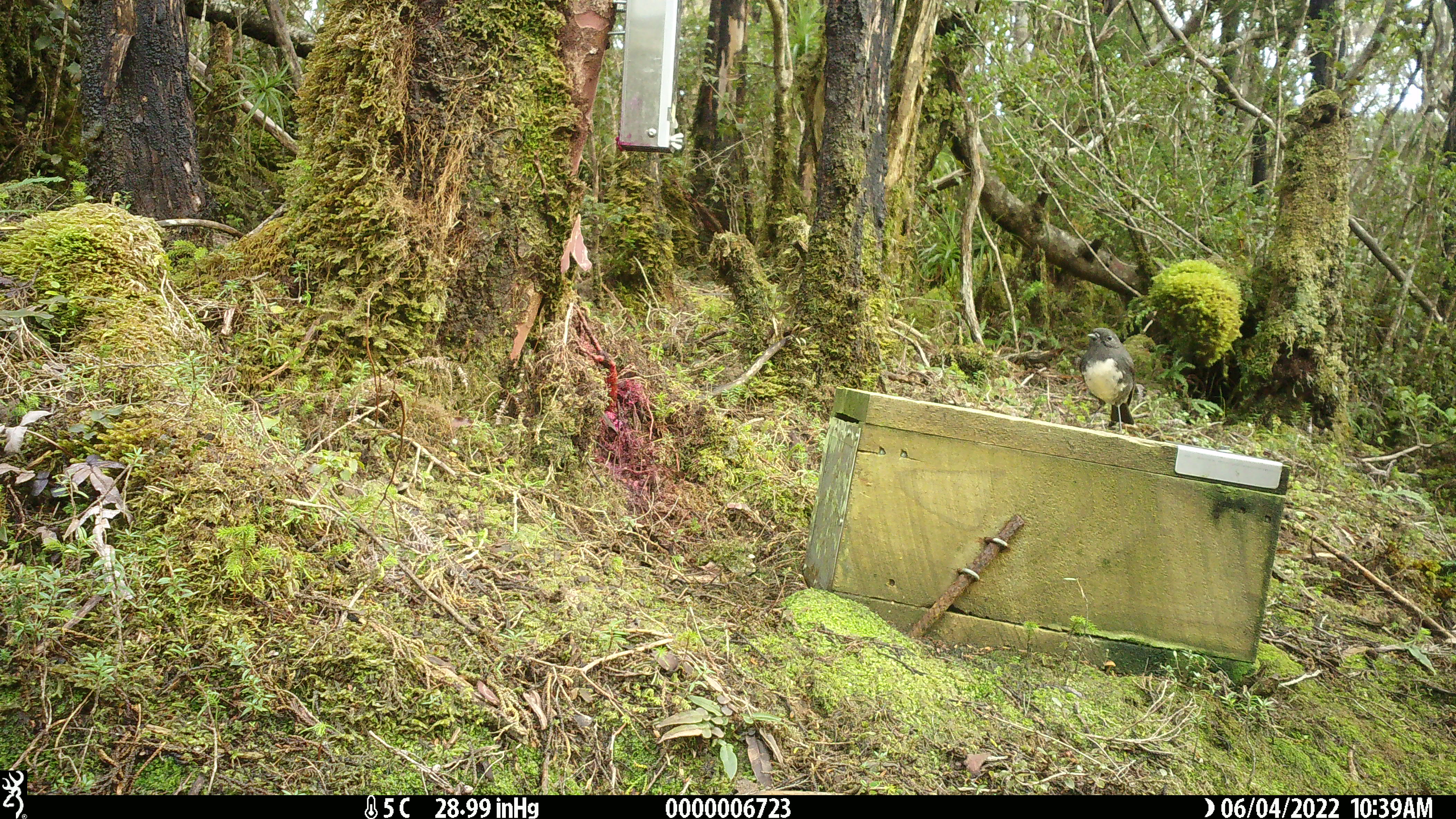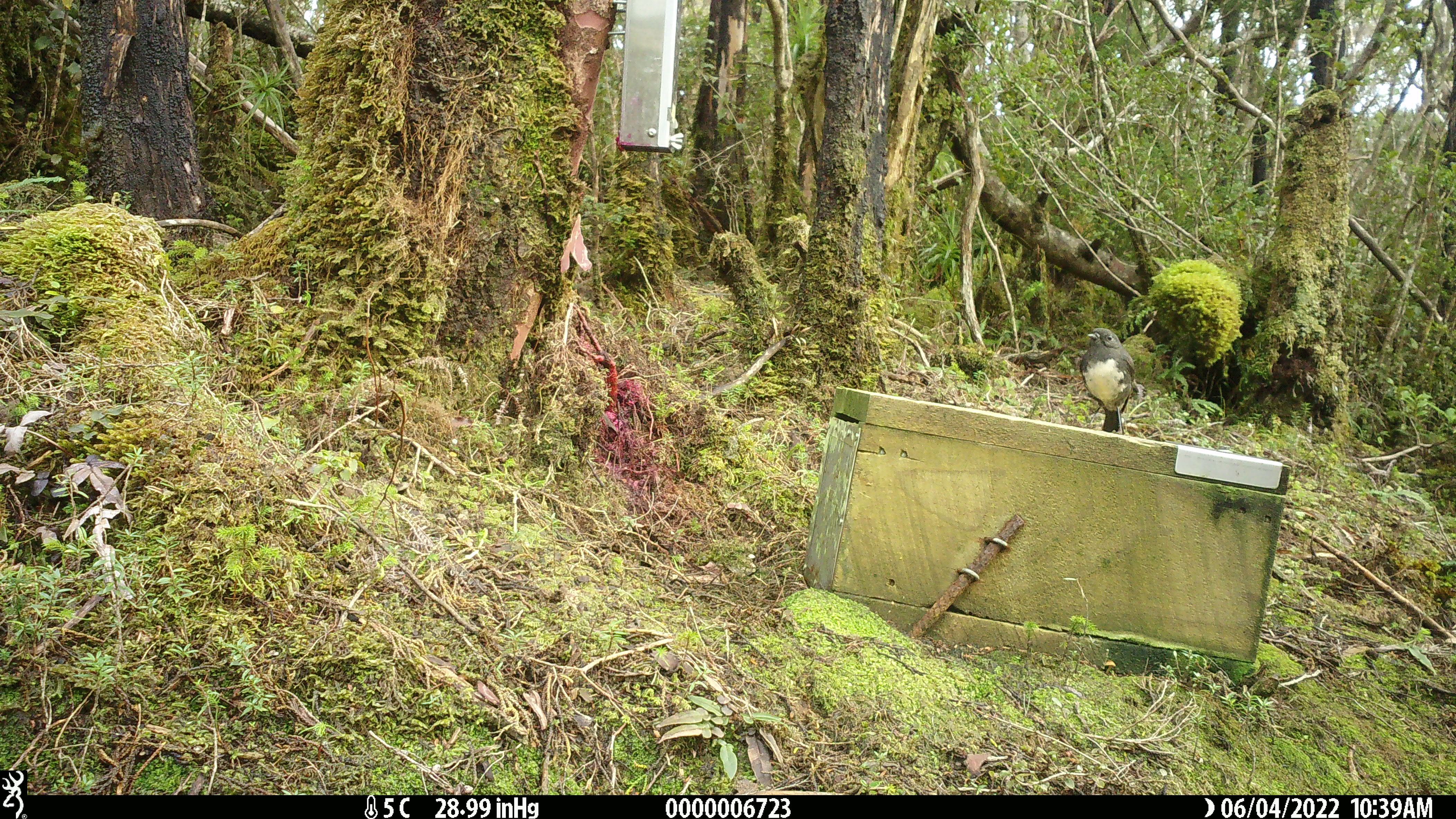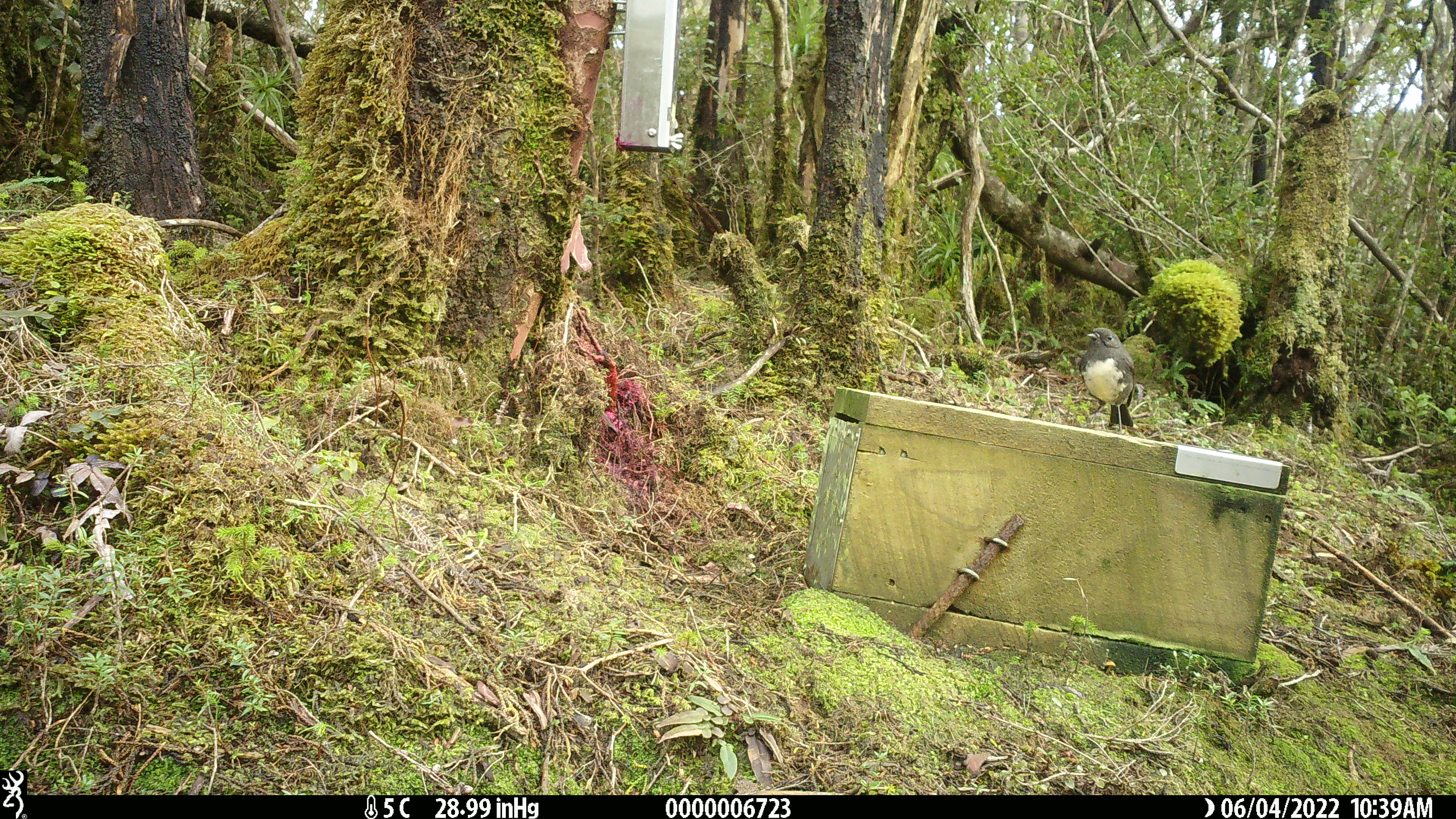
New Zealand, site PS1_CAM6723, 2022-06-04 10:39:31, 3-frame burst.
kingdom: Animalia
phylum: Chordata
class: Aves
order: Passeriformes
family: Petroicidae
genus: Petroica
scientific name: Petroica australis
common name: new zealand robin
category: robin